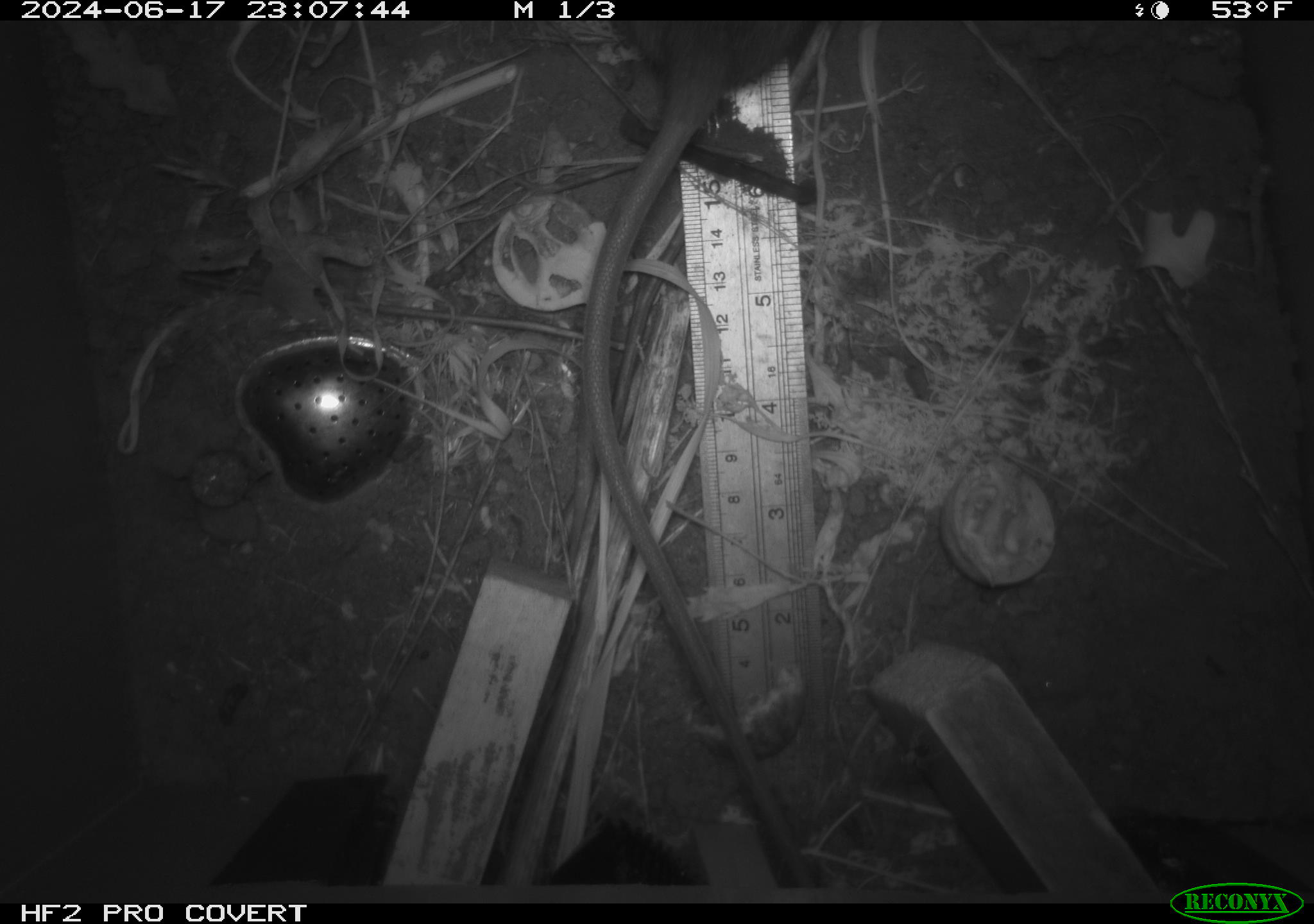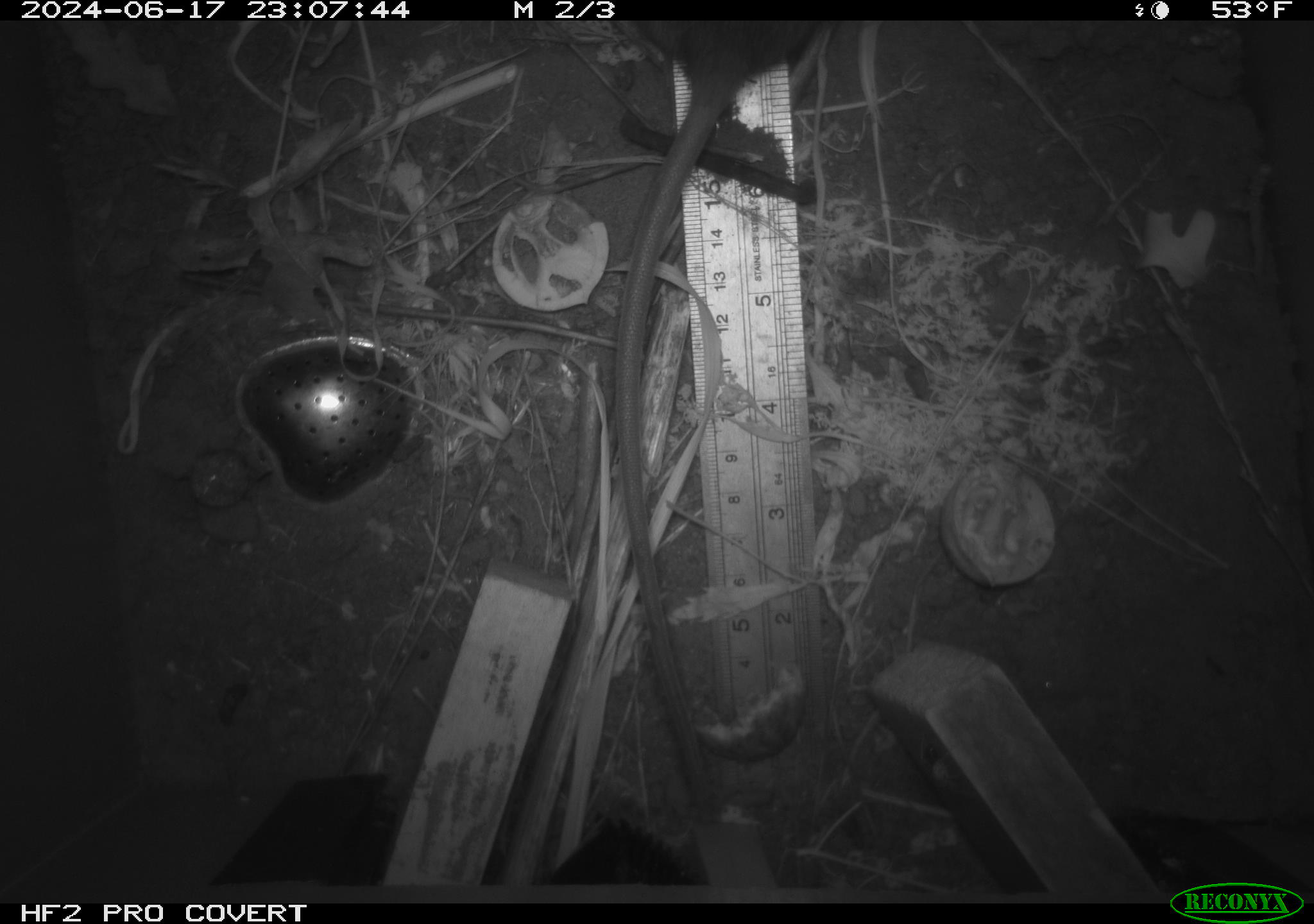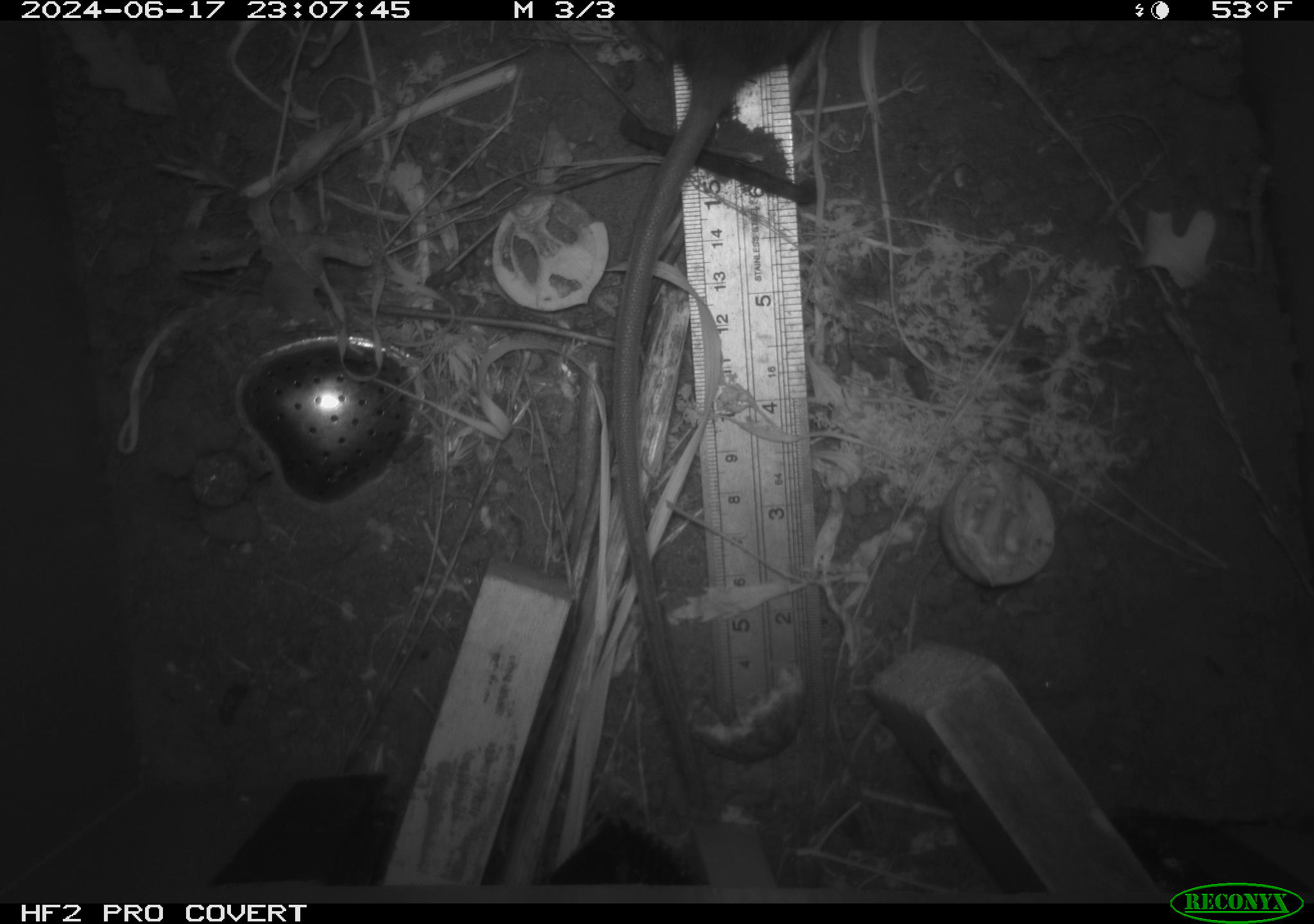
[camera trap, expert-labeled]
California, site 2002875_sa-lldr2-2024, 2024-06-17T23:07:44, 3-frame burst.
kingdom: Animalia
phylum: Chordata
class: Mammalia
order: Rodentia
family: Muridae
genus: Rattus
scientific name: Rattus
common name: rat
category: rattus species